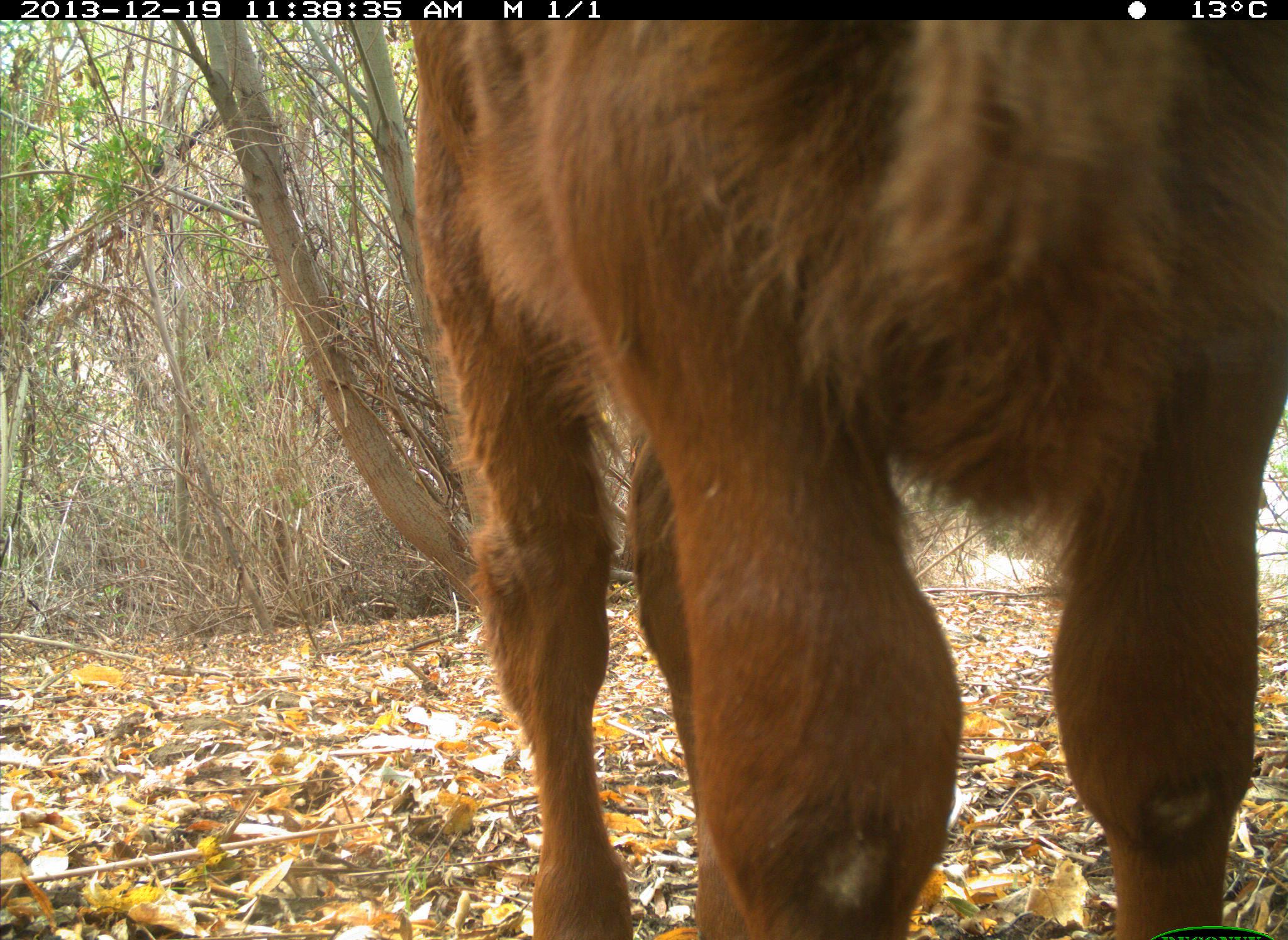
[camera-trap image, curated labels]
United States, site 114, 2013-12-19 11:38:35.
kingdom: Animalia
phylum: Chordata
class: Mammalia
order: Artiodactyla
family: Bovidae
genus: Bos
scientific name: Bos taurus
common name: cow